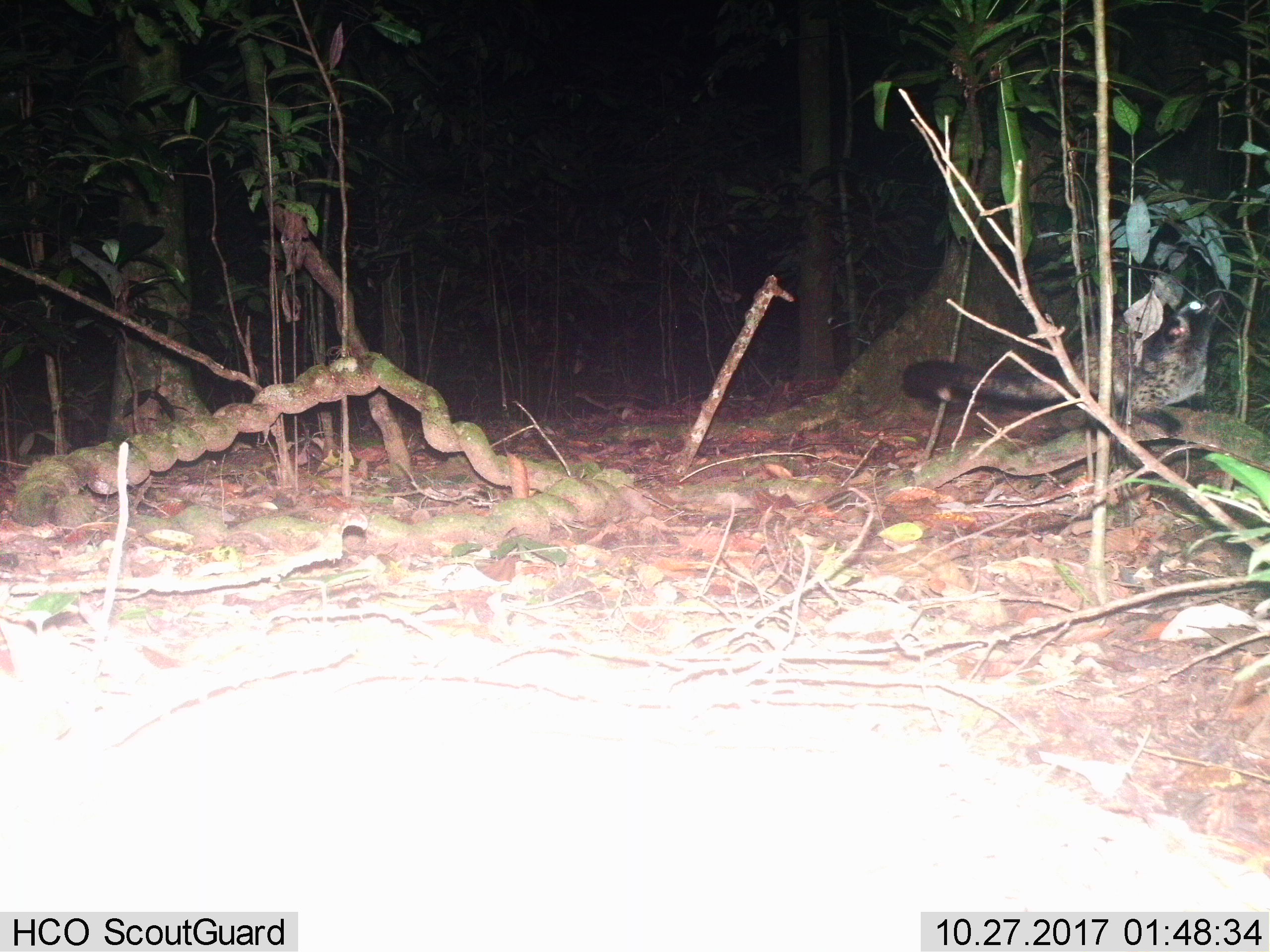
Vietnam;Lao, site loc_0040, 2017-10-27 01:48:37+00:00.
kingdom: Animalia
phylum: Chordata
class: Mammalia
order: Carnivora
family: Viverridae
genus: Paradoxurus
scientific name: Paradoxurus hermaphroditus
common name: common palm civet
Common palm civet (Paradoxurus hermaphroditus). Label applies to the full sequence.